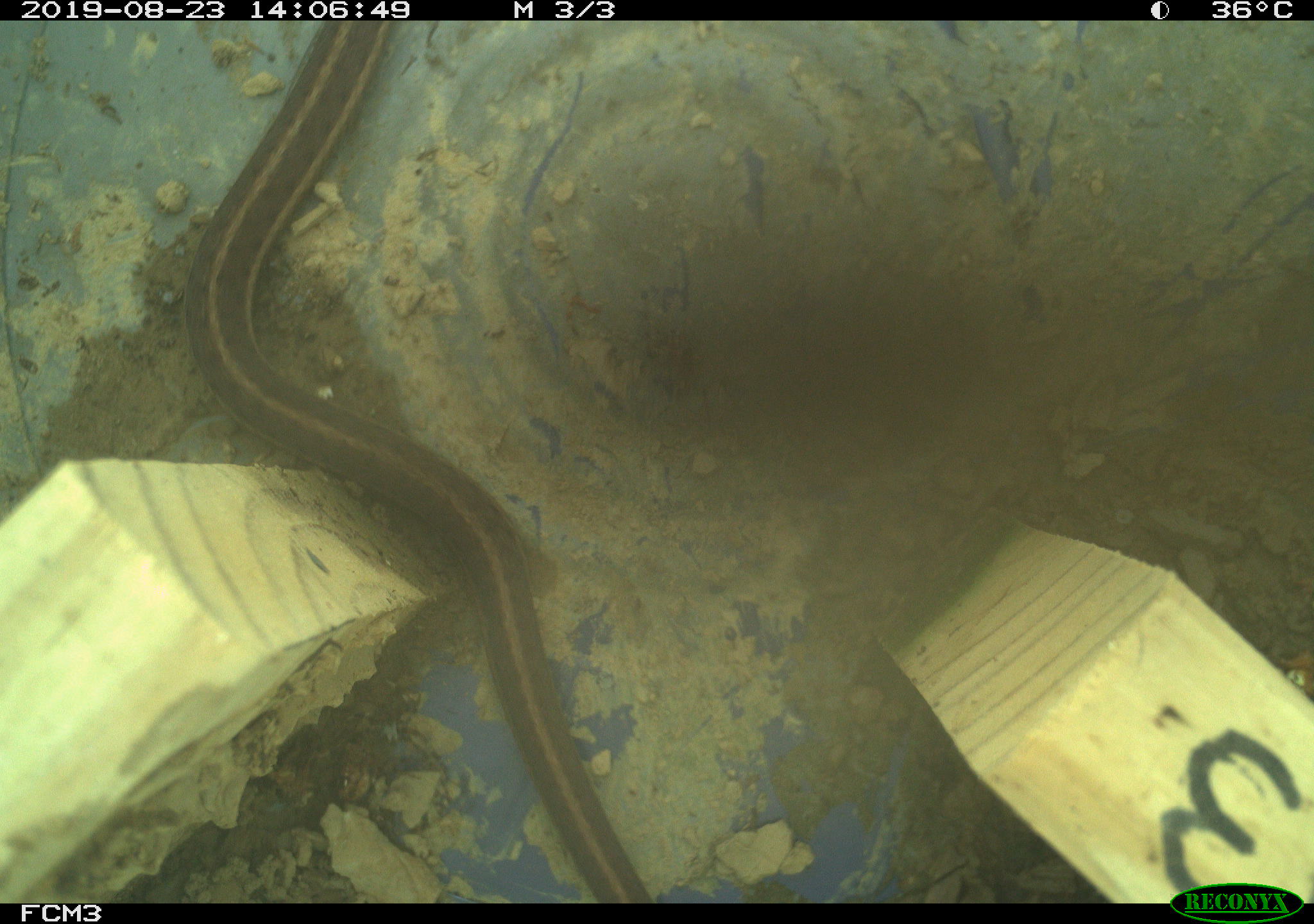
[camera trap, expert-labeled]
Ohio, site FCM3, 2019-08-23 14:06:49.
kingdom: Animalia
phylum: Chordata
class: Reptilia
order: Squamata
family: Colubridae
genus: Thamnophis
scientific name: Thamnophis sirtalis sirtalis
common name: eastern gartersnake